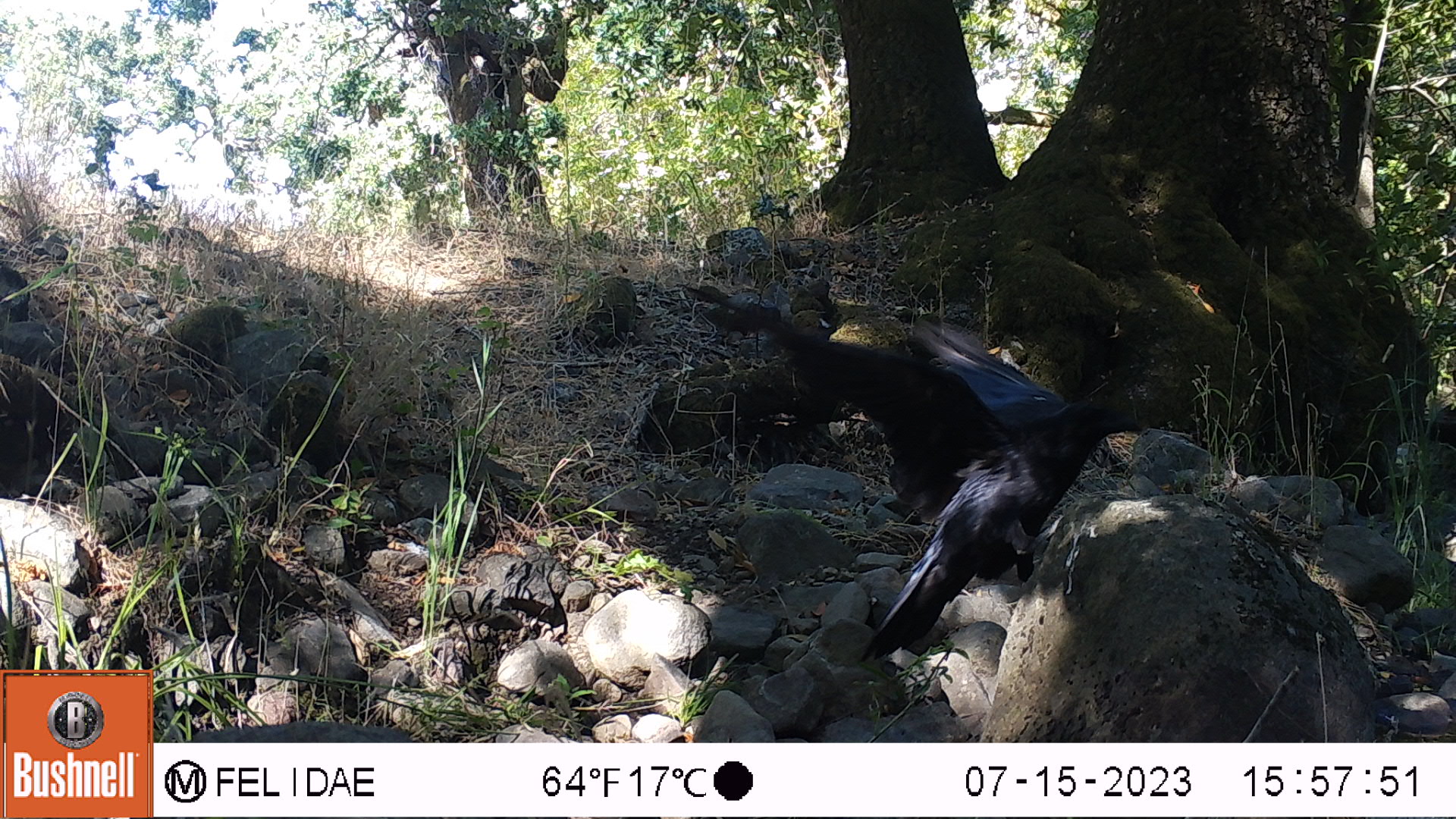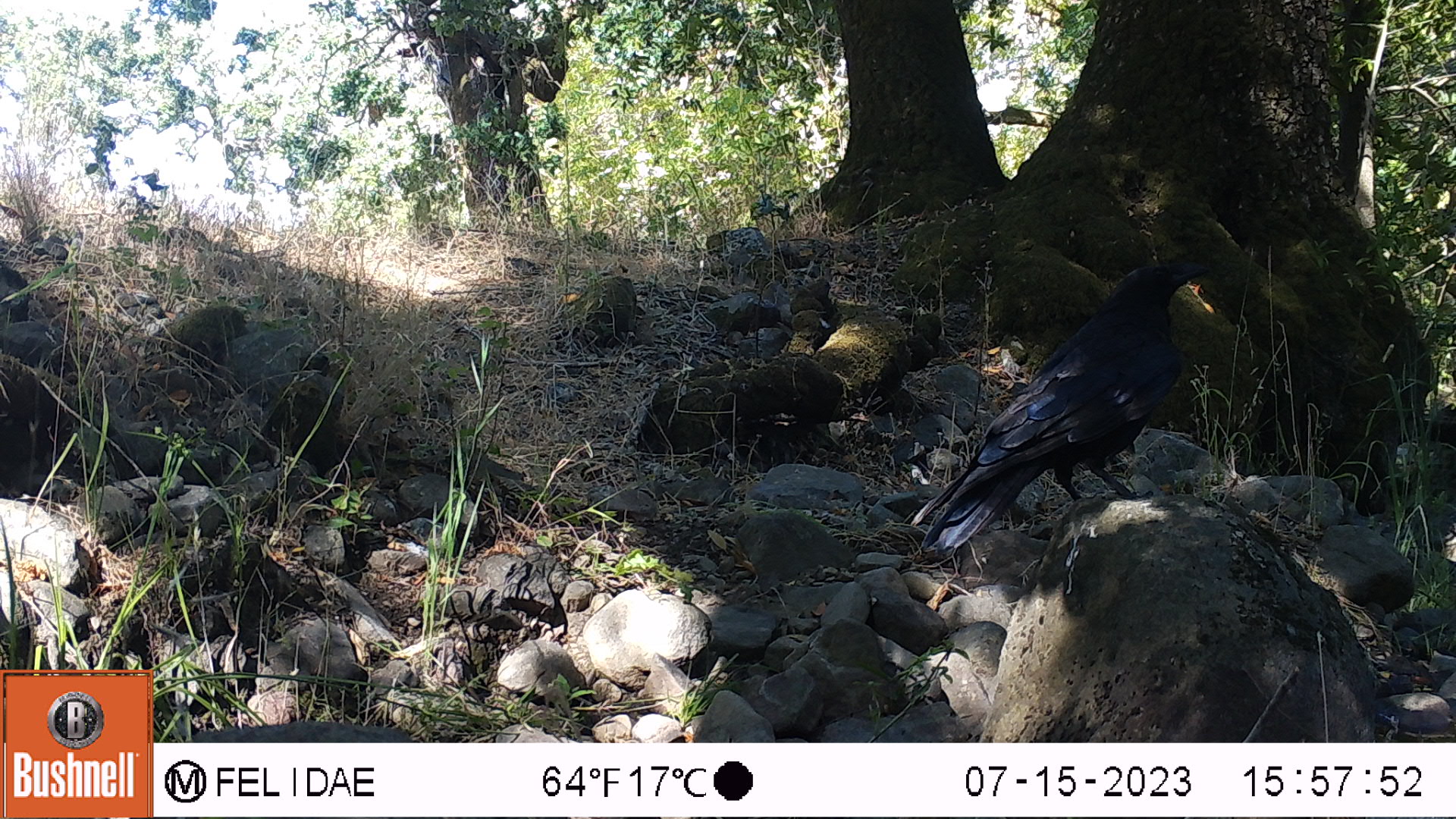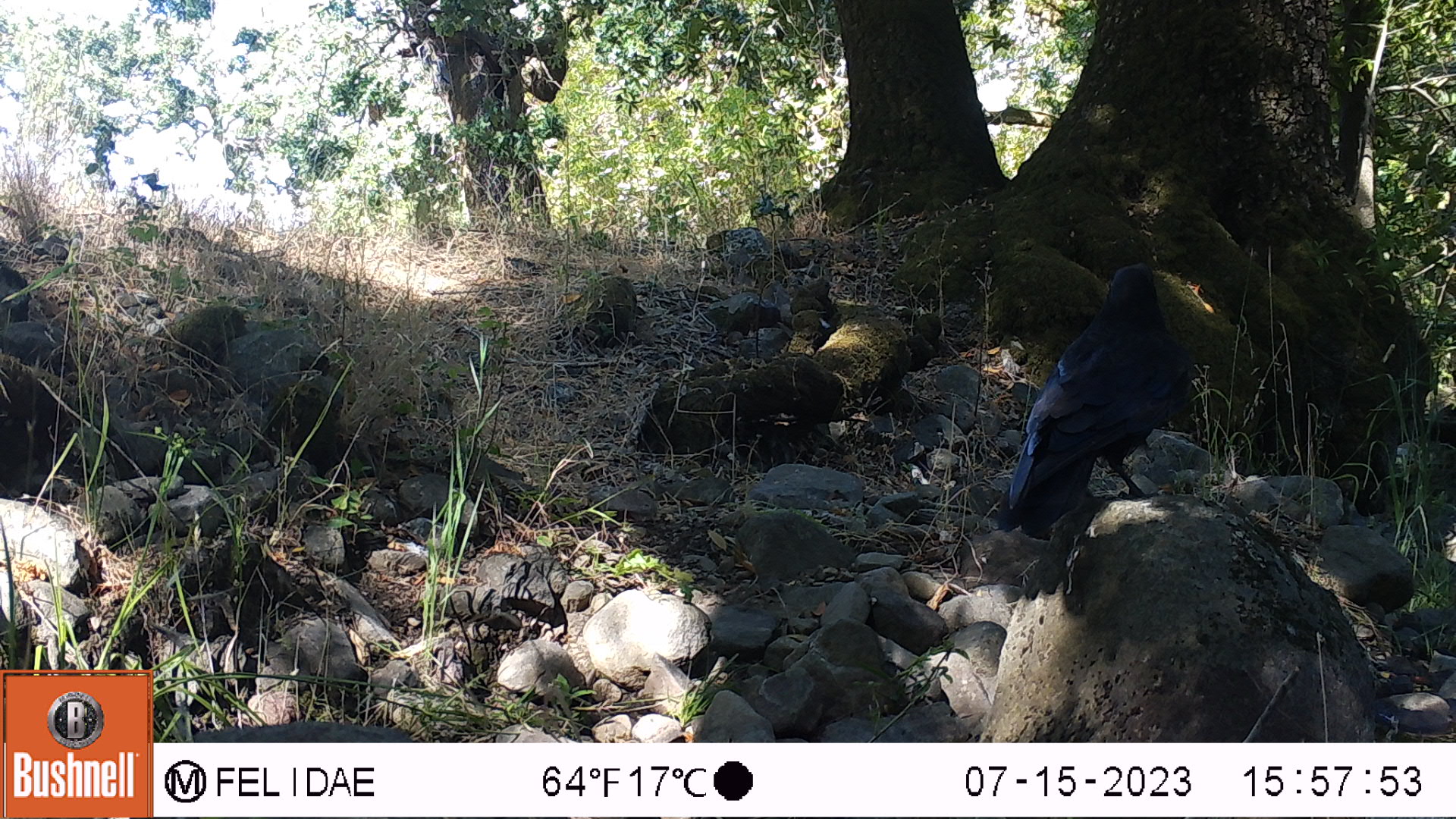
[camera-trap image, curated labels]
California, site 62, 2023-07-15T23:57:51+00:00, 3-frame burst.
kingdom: Animalia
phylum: Chordata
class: Aves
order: Passeriformes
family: Corvidae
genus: Corvus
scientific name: Corvus brachyrhynchos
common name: american crow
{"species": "american crow (Corvus brachyrhynchos)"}